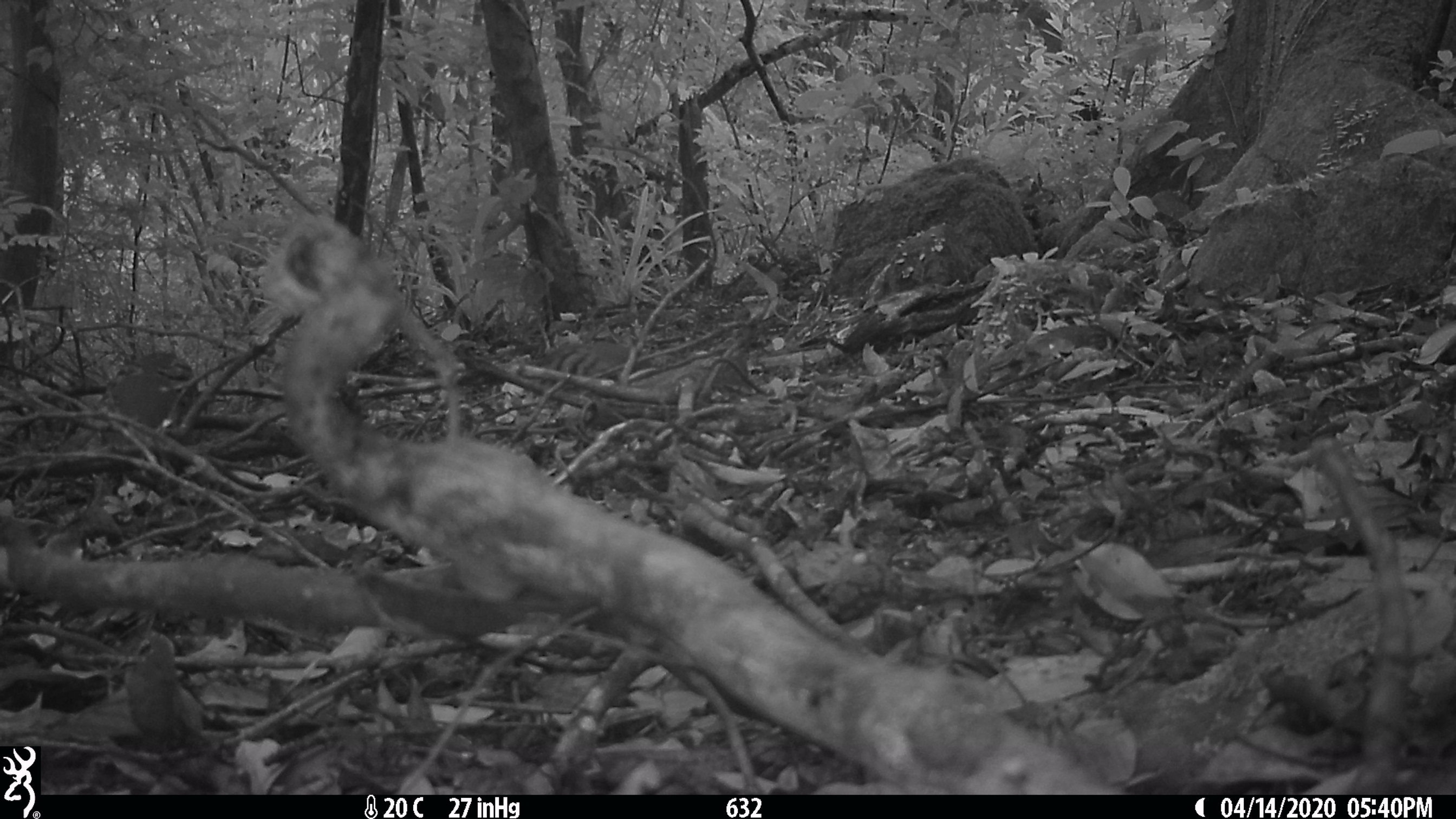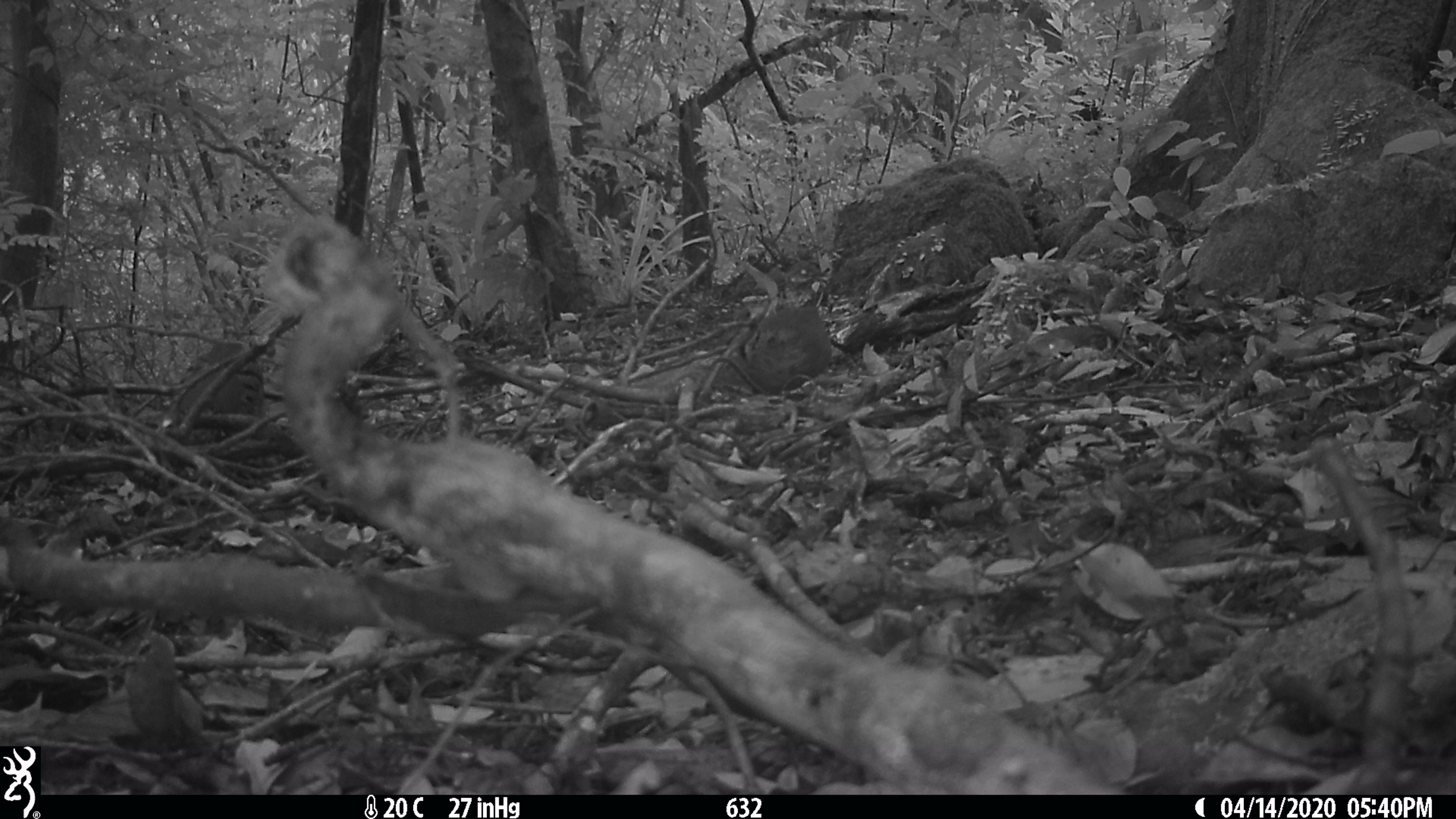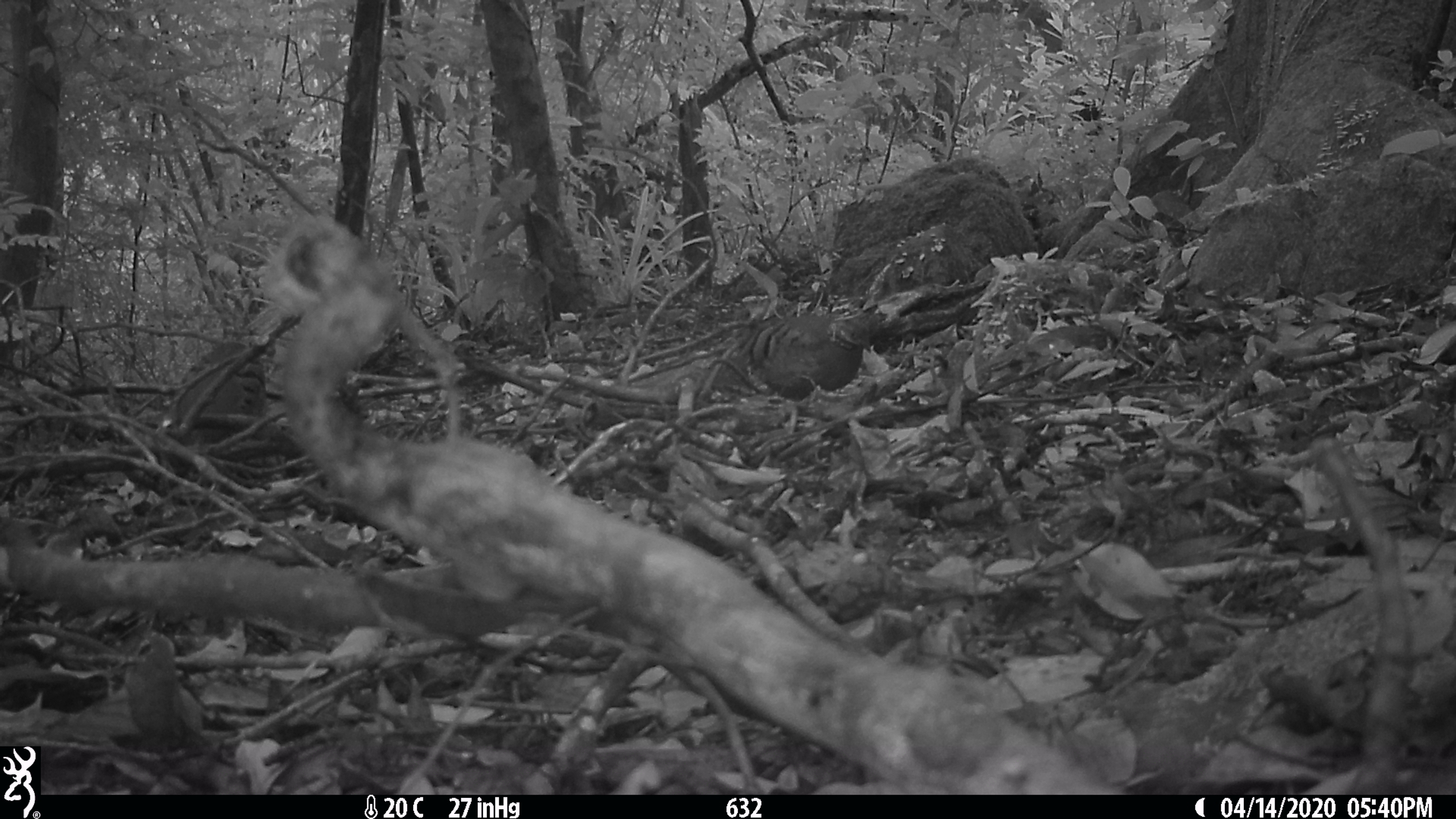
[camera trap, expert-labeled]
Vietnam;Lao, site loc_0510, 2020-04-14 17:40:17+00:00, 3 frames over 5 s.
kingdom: Animalia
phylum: Chordata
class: Aves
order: Galliformes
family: Phasianidae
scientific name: Phasianidae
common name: partridge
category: unidentified partridge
Unidentified partridge (partridge) (Phasianidae). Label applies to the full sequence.